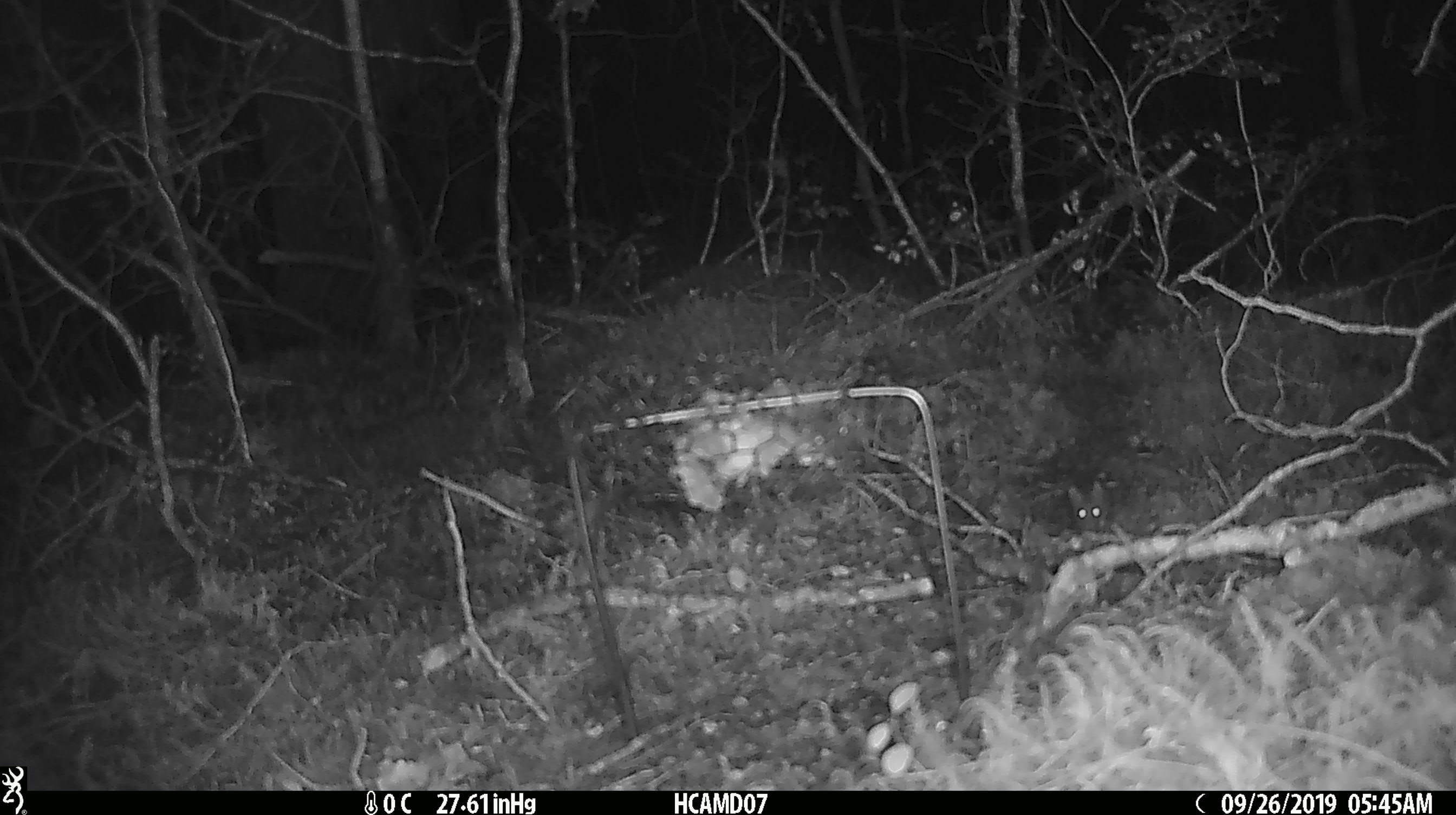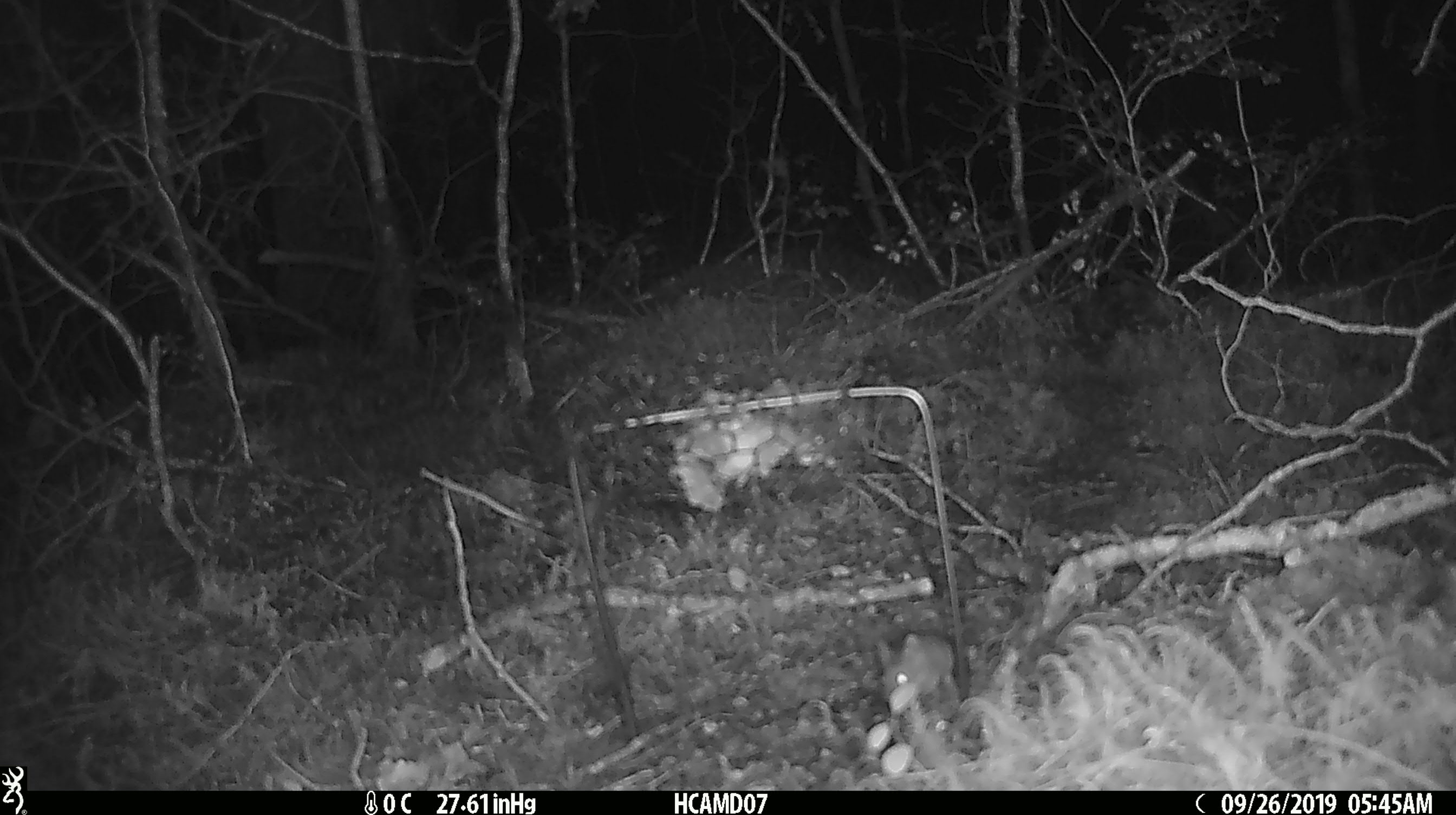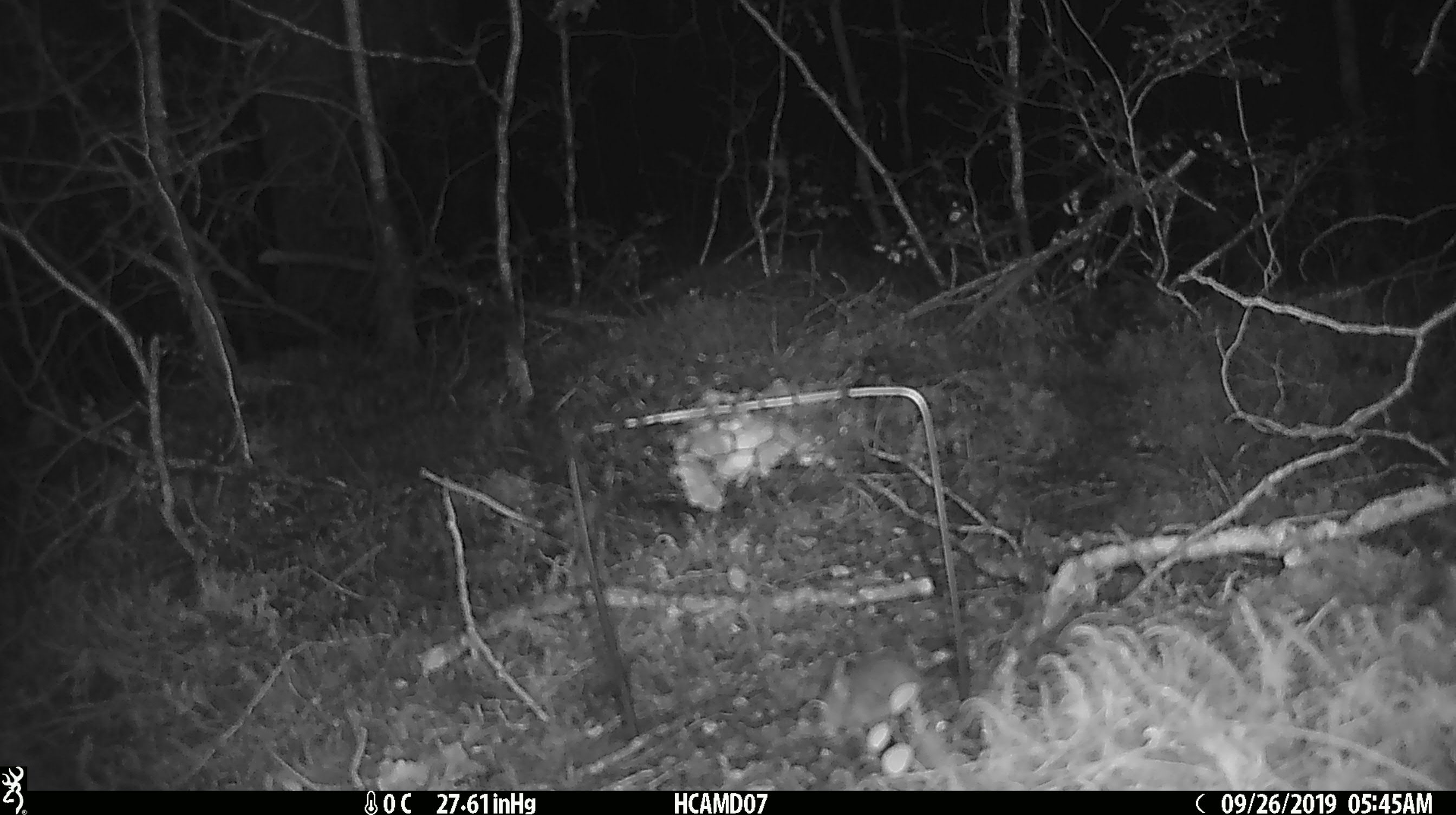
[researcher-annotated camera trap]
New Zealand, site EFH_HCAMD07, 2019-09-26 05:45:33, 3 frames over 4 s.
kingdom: Animalia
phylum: Chordata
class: Mammalia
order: Rodentia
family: Muridae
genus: Mus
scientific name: Mus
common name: mouse